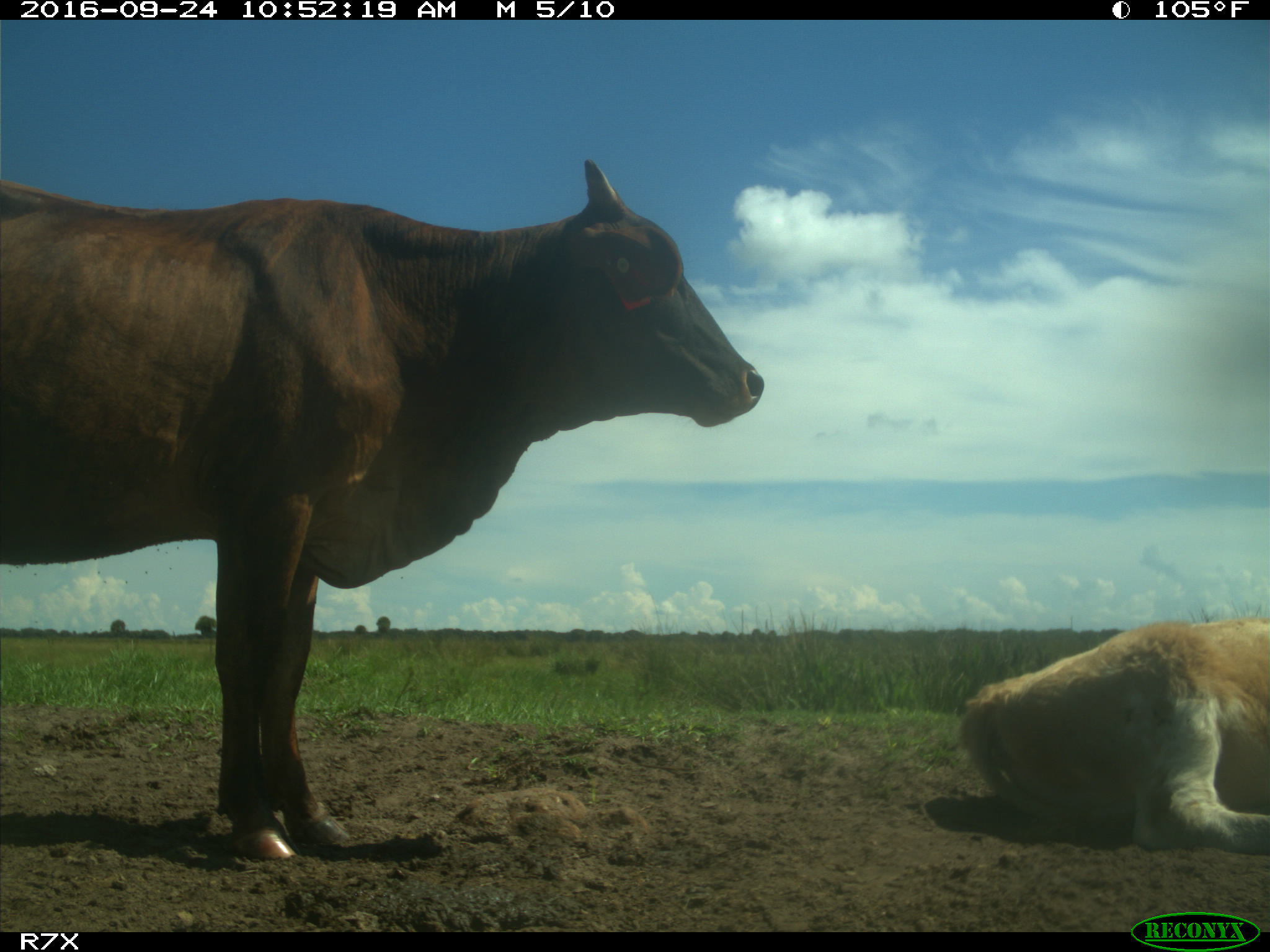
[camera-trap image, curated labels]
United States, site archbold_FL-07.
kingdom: Animalia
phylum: Chordata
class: Mammalia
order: Artiodactyla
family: Bovidae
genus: Bos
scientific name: Bos taurus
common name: domestic cow